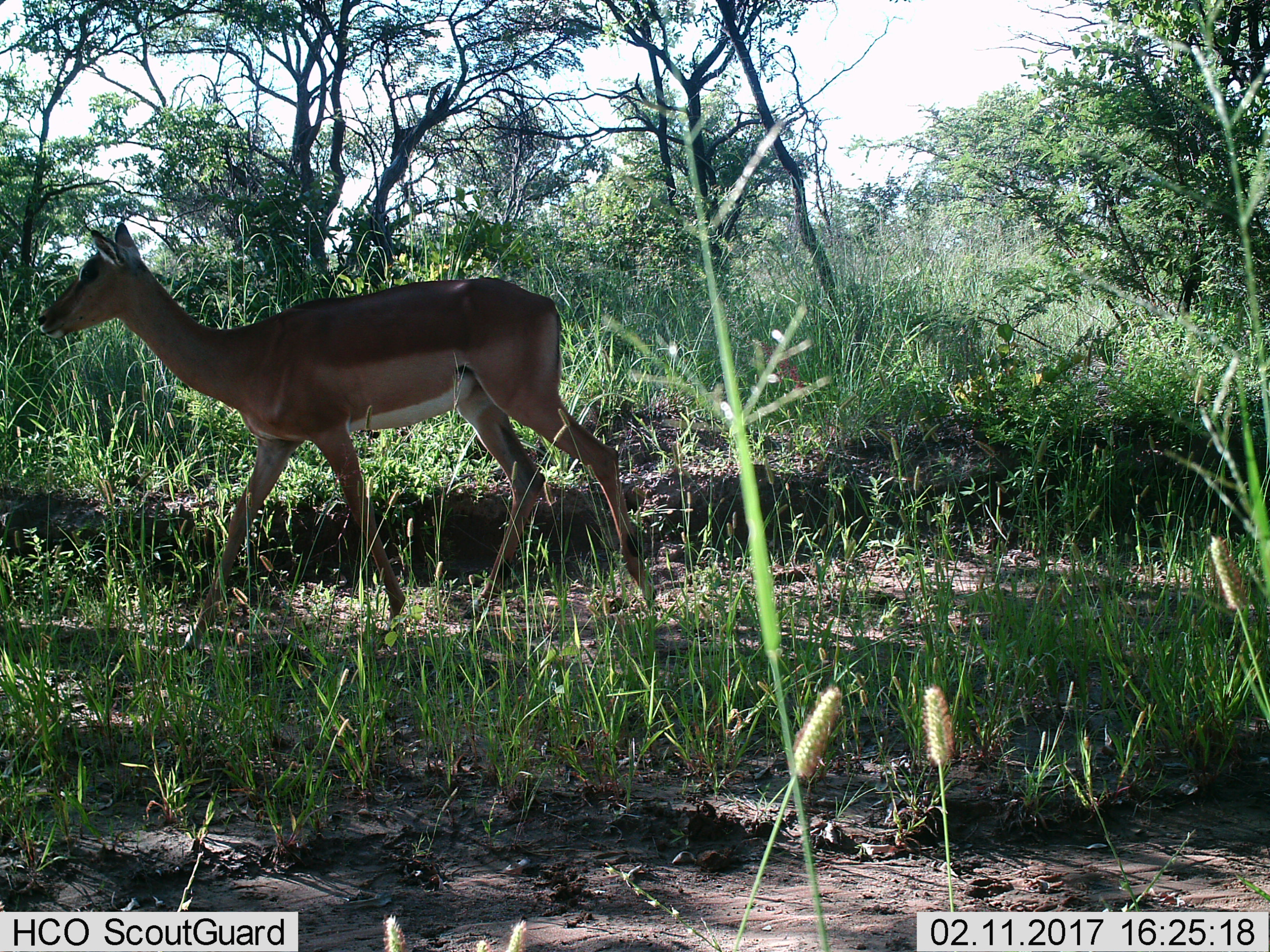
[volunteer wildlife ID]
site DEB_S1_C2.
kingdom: Animalia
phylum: Chordata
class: Mammalia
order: Artiodactyla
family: Bovidae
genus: Aepyceros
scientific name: Aepyceros melampus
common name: impala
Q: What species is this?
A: Impala (Aepyceros melampus).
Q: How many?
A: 1.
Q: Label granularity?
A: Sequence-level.